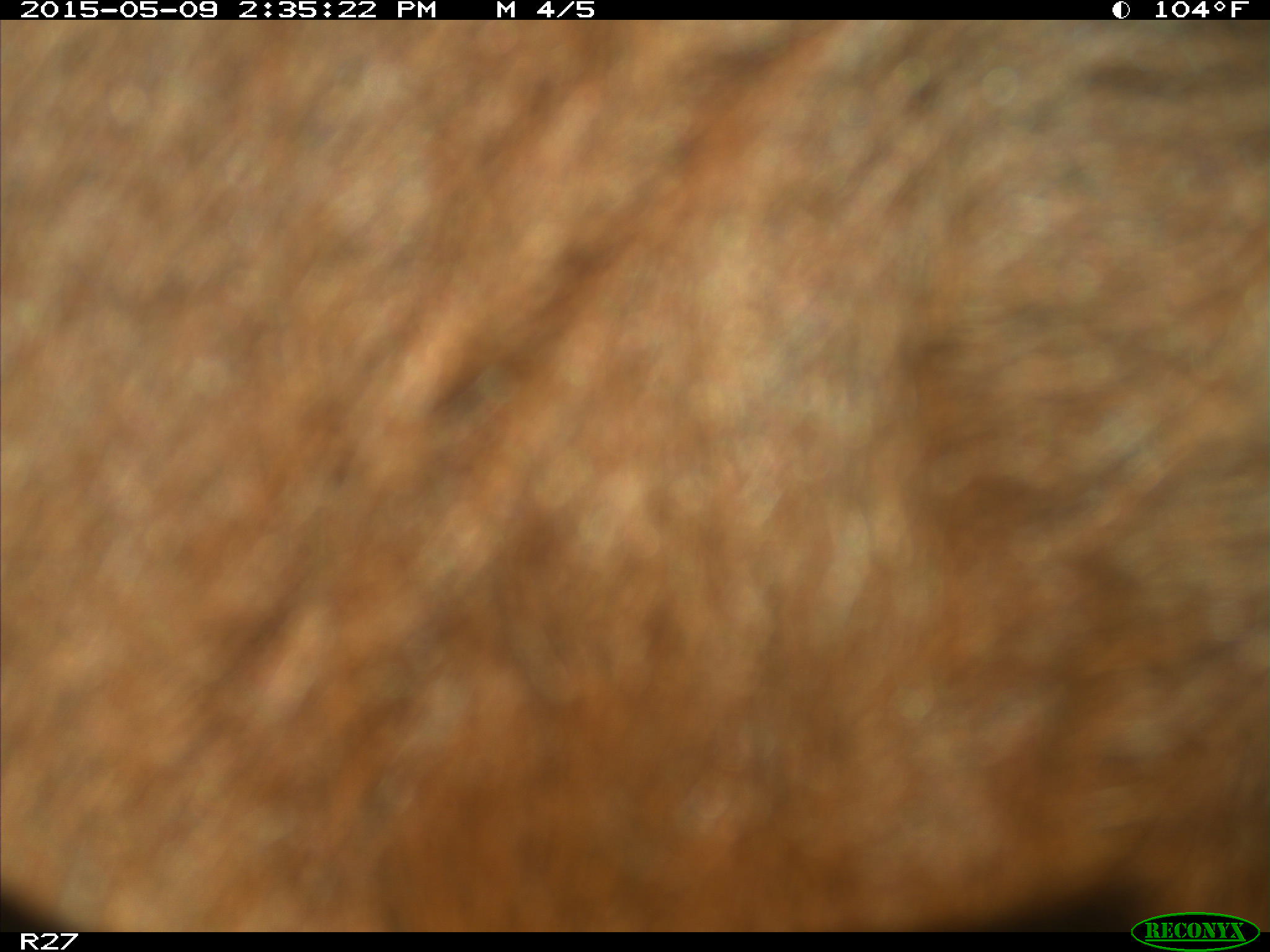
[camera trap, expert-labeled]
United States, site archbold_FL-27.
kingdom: Animalia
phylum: Chordata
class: Mammalia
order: Artiodactyla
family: Bovidae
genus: Bos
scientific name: Bos taurus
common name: domestic cow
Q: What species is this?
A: Bos taurus (domestic cow).